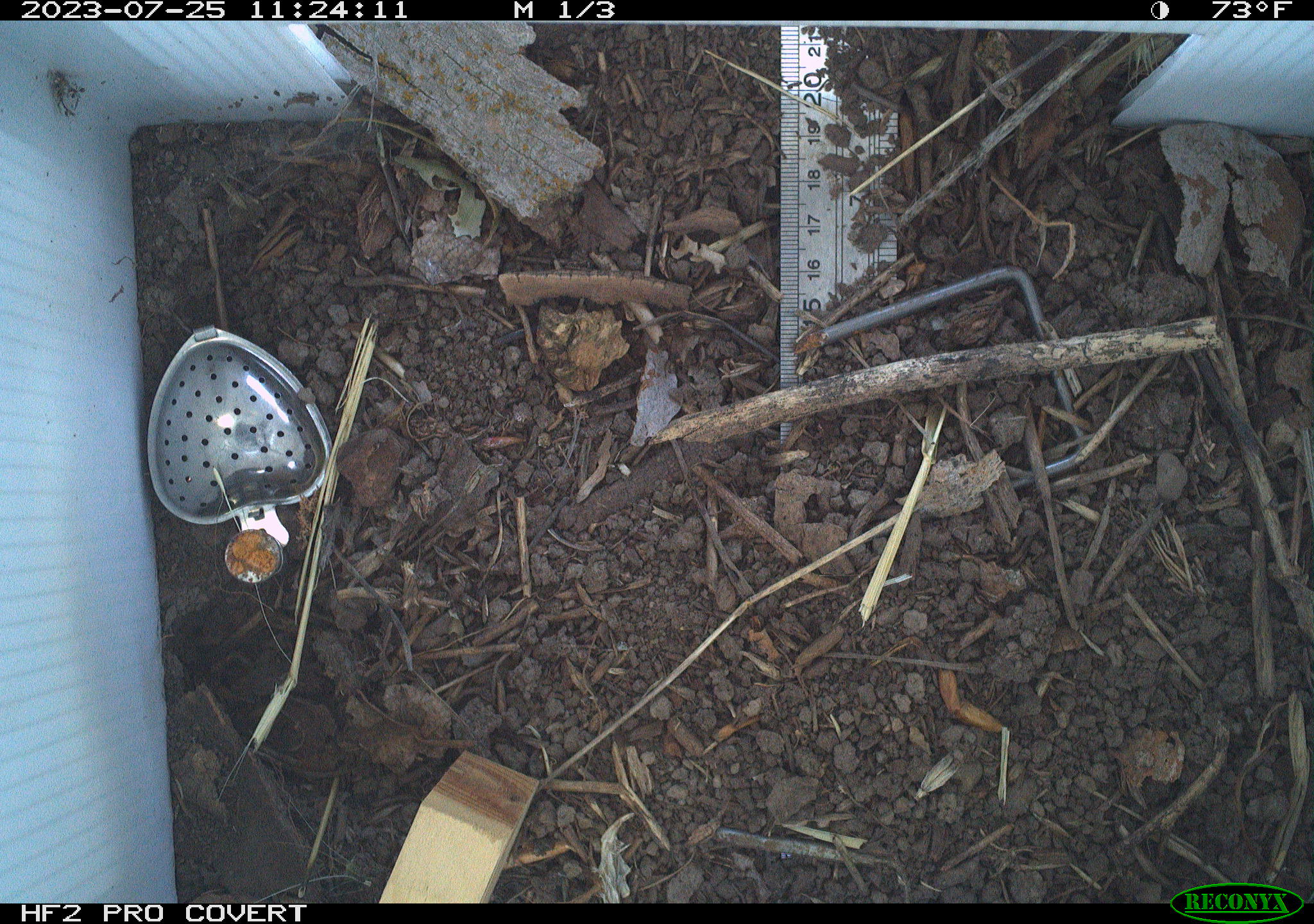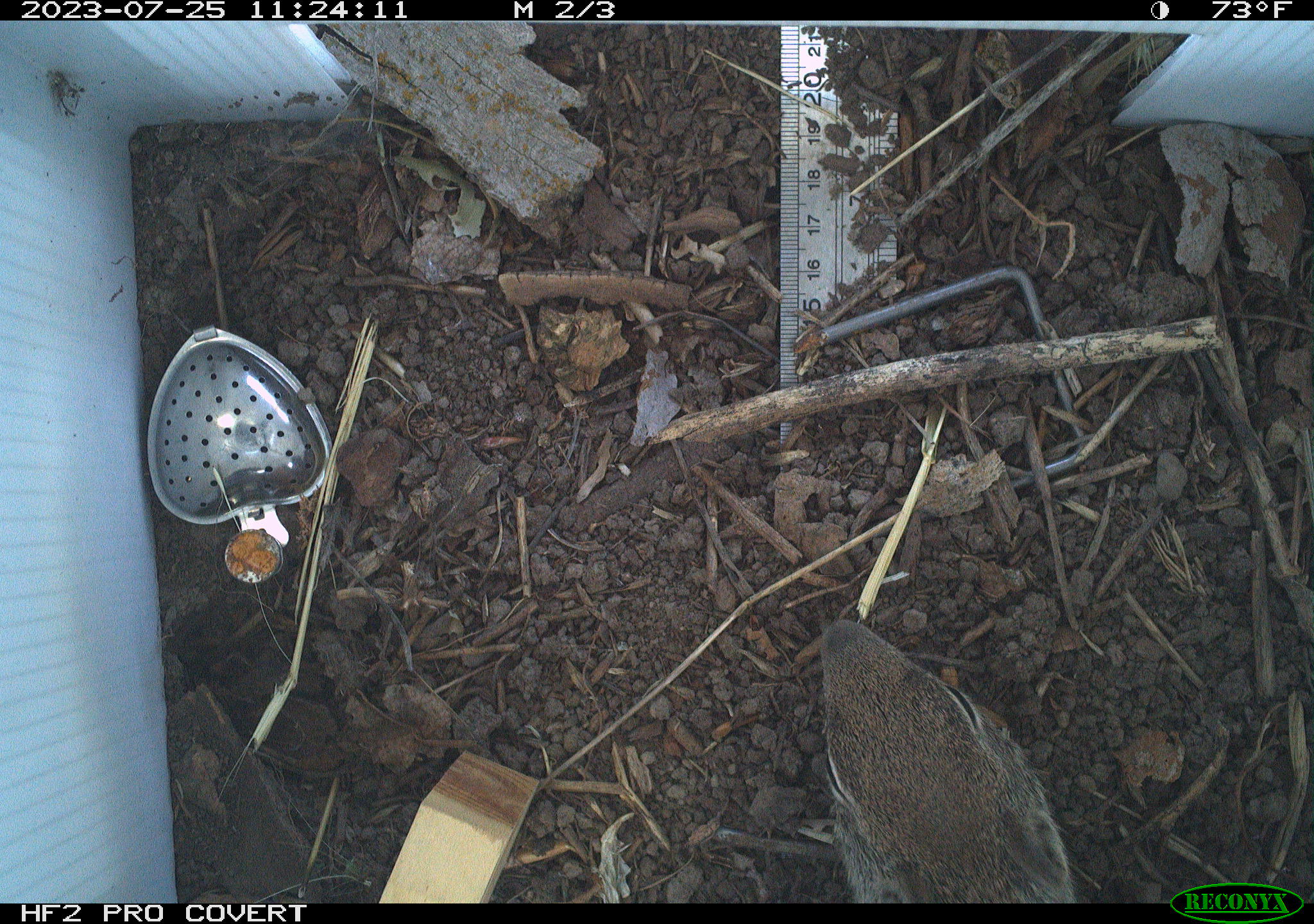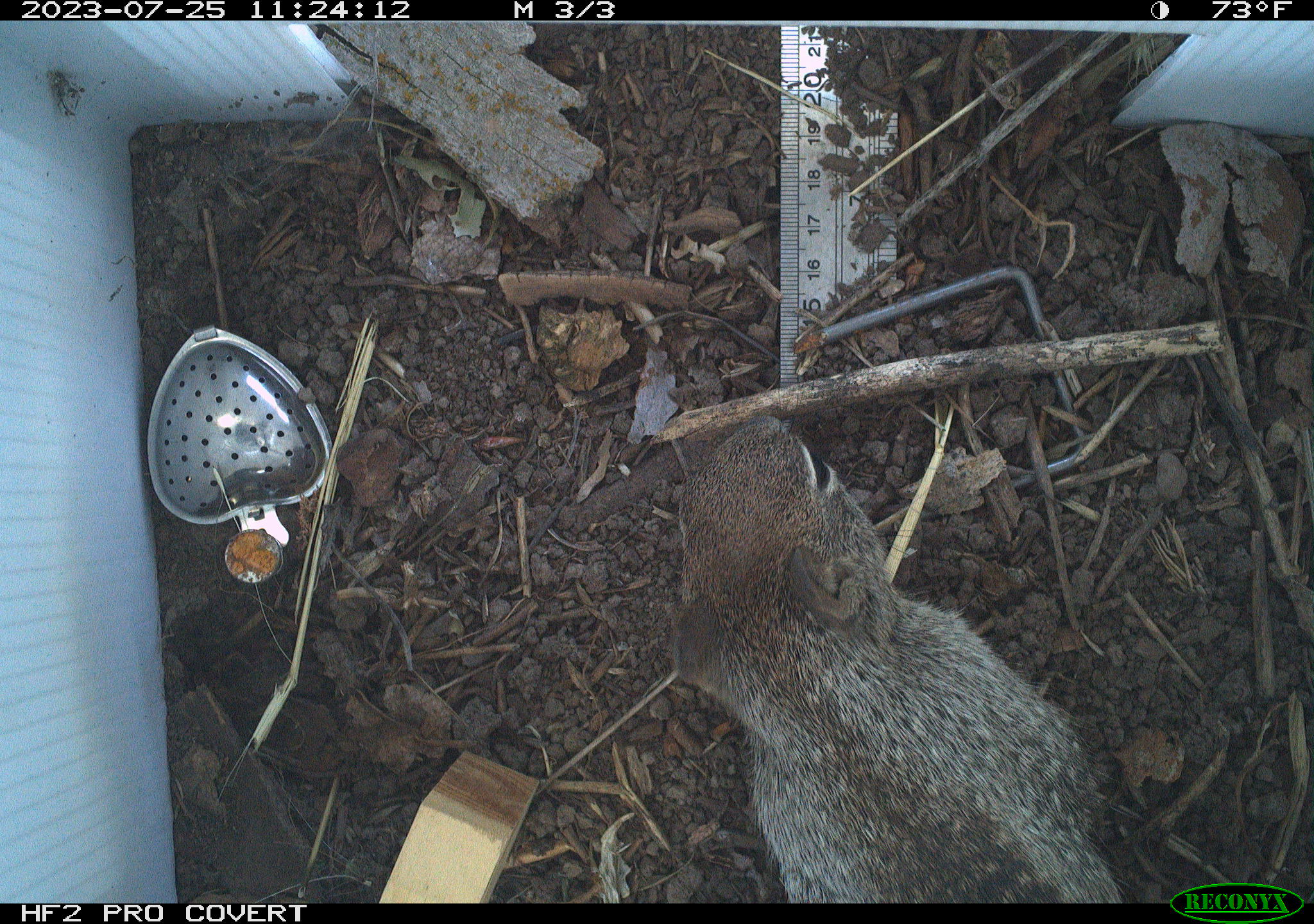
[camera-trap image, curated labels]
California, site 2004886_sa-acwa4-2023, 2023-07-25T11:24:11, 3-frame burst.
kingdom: Animalia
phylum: Chordata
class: Mammalia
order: Rodentia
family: Sciuridae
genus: Otospermophilus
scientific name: Otospermophilus beecheyi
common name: california ground squirrel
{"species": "california ground squirrel (Otospermophilus beecheyi)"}